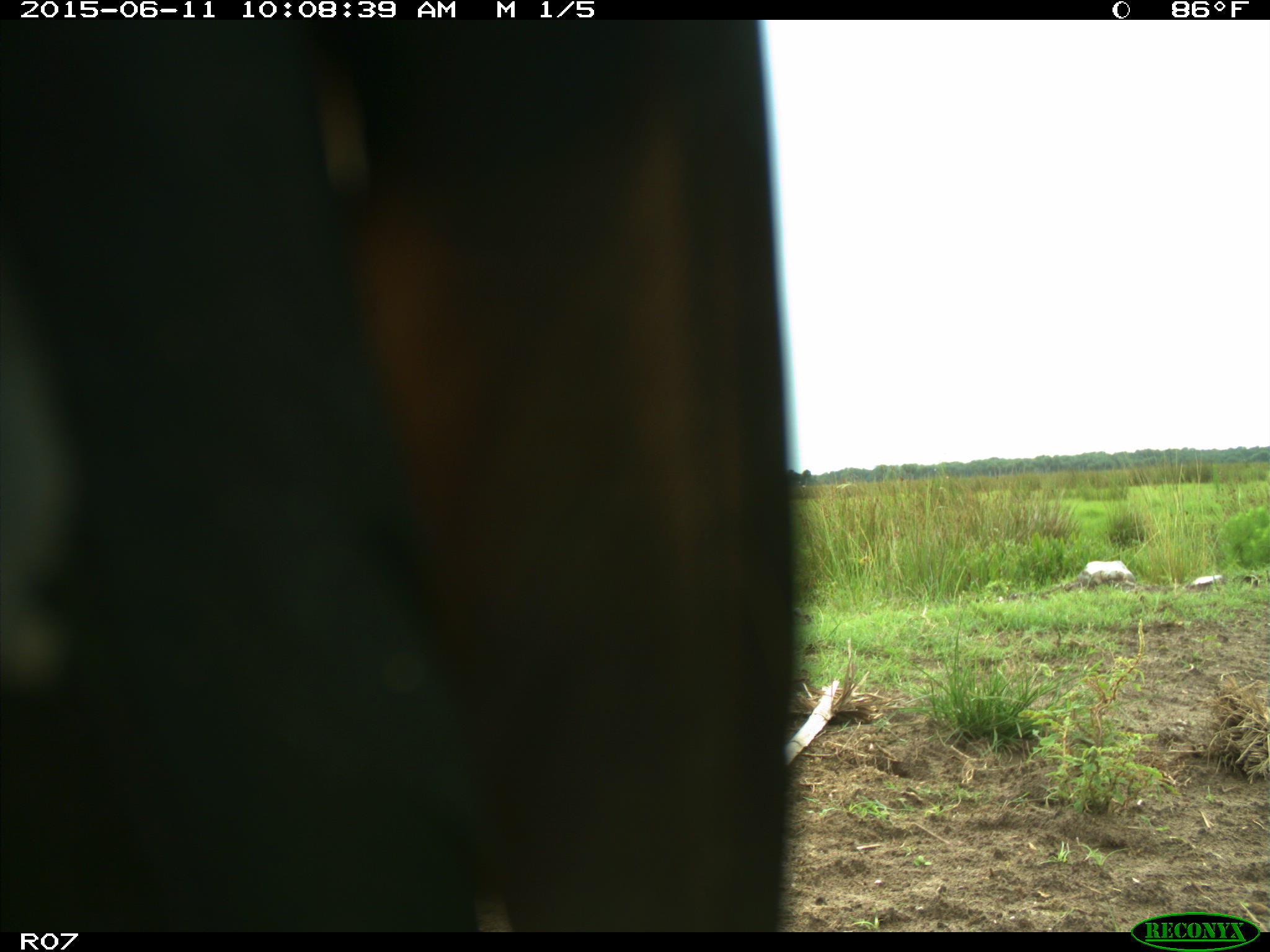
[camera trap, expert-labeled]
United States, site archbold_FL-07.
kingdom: Animalia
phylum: Chordata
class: Mammalia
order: Artiodactyla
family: Bovidae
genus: Bos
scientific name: Bos taurus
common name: domestic cow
Bos taurus (domestic cow).